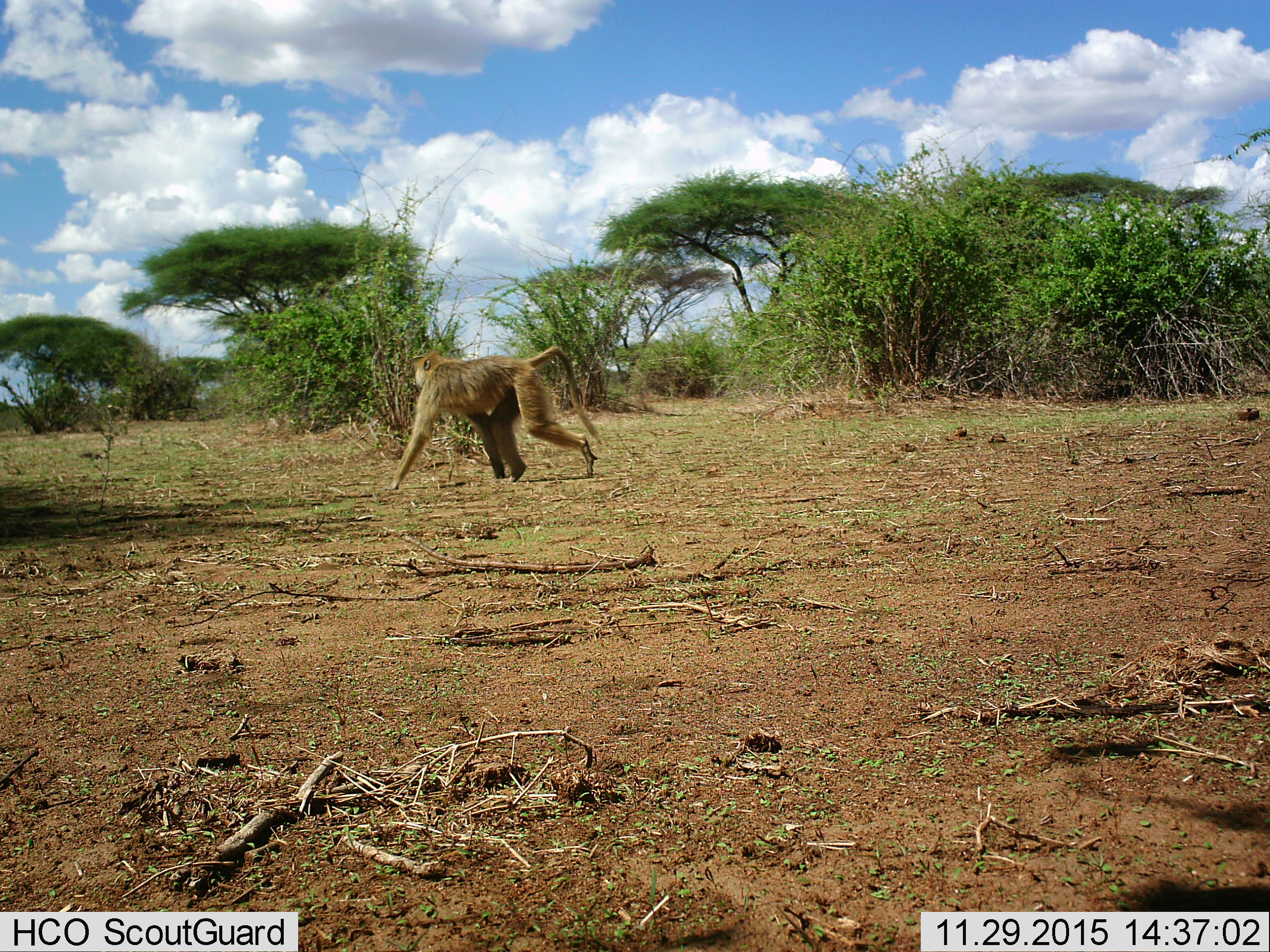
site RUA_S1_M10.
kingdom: Animalia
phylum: Chordata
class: Mammalia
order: Primates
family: Cercopithecidae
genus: Papio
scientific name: Papio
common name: baboon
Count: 1.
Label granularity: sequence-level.